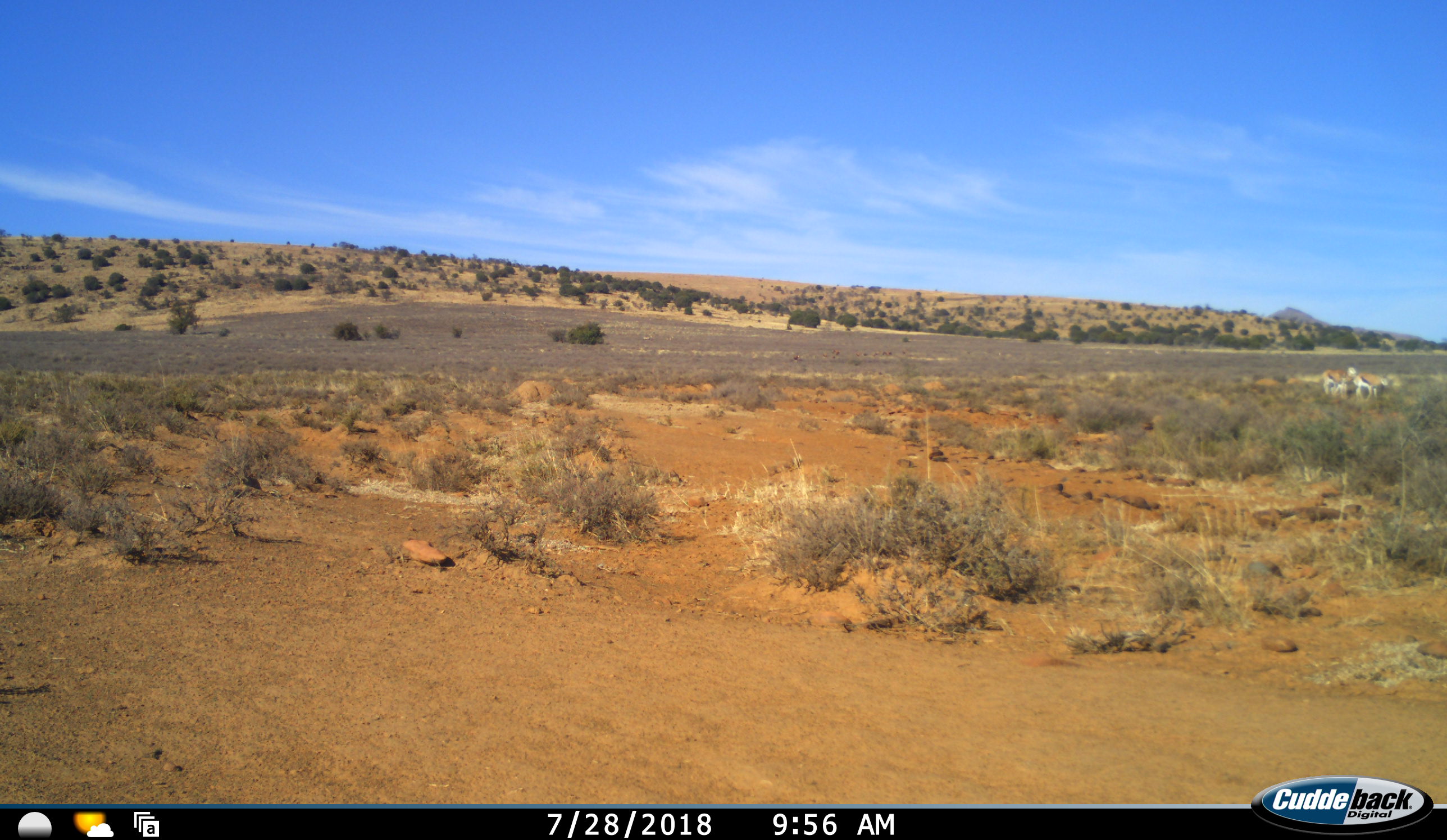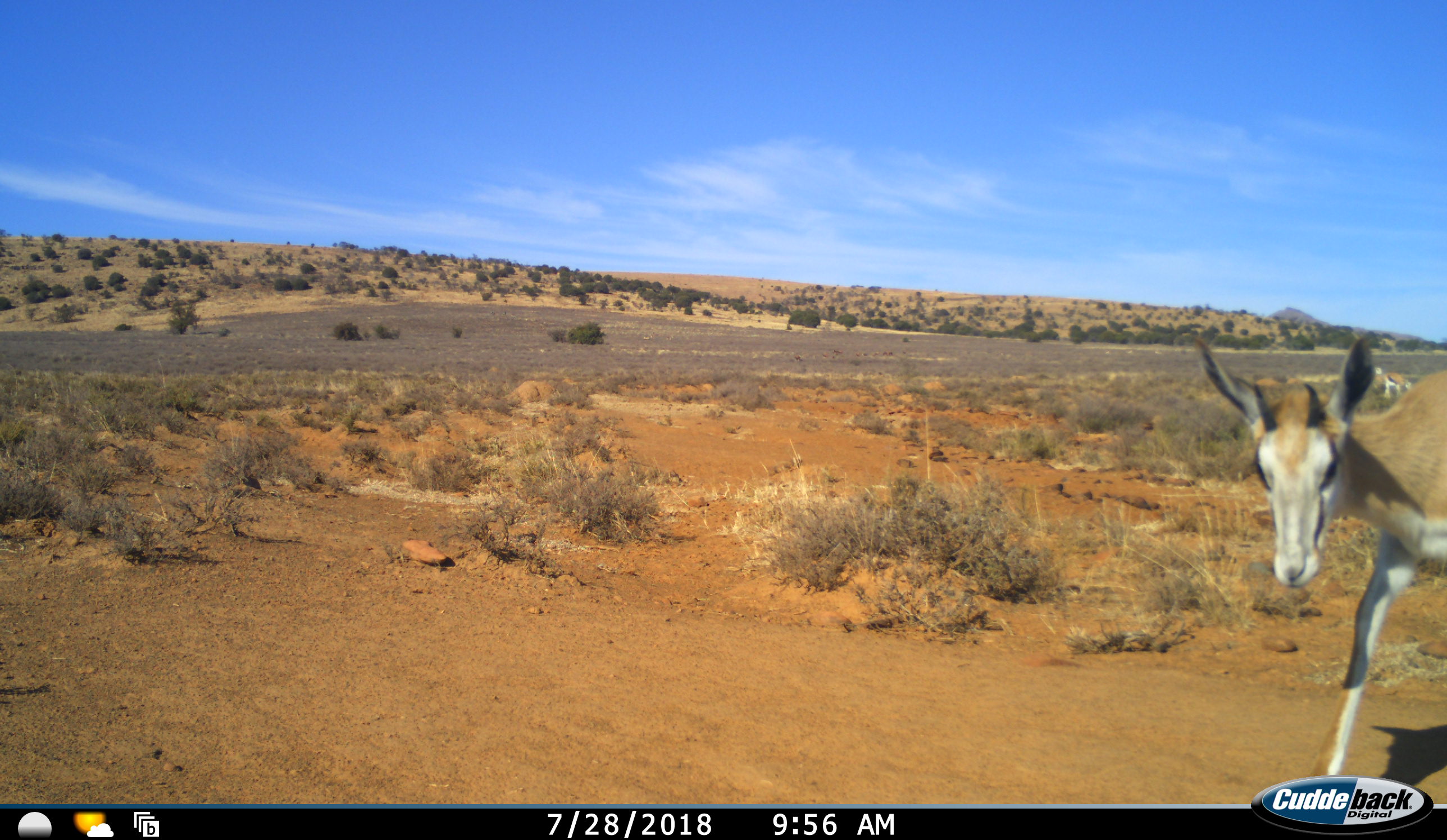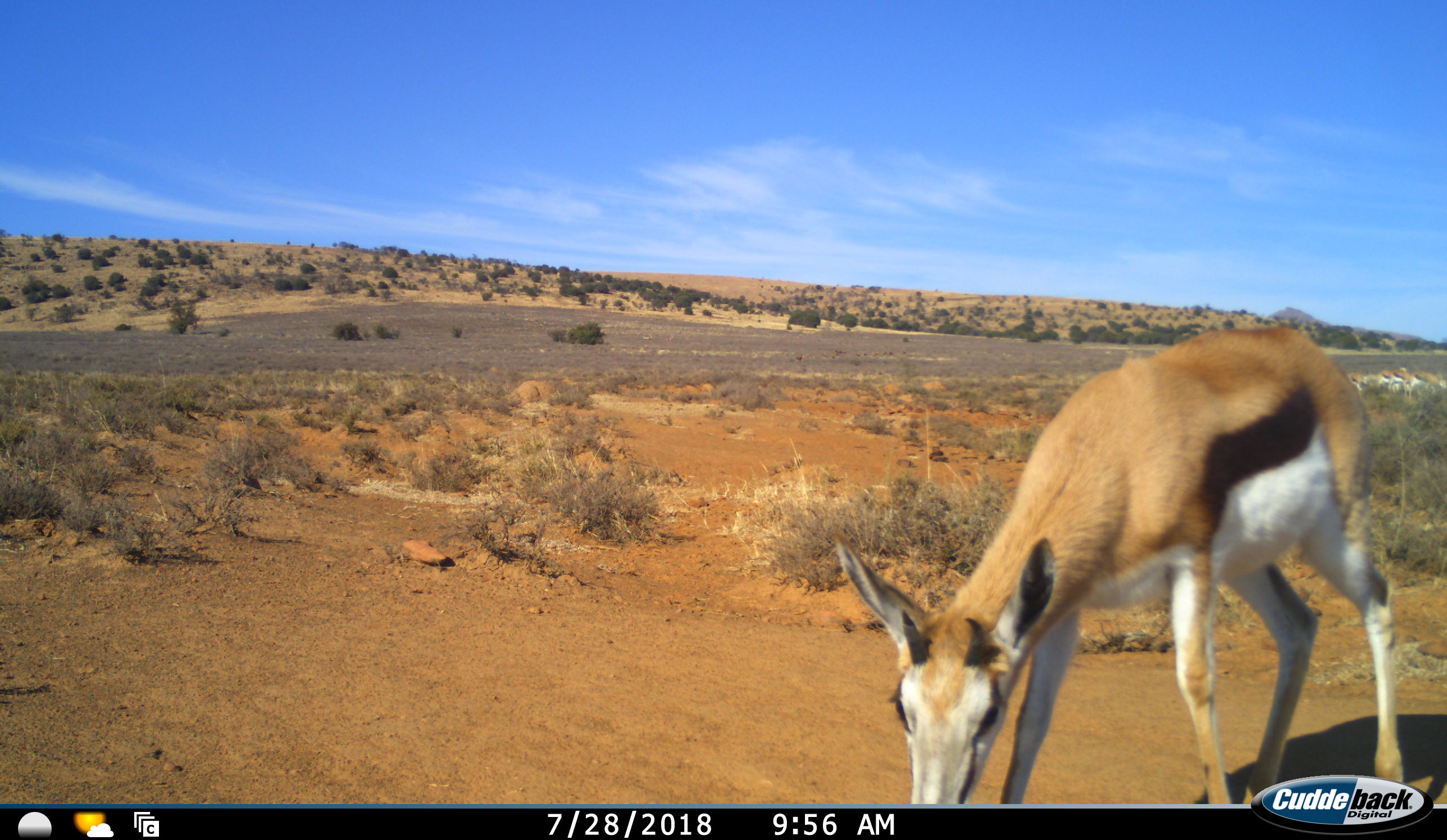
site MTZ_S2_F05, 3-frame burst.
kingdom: Animalia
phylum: Chordata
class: Mammalia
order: Artiodactyla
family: Bovidae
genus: Antidorcas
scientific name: Antidorcas marsupialis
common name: springbok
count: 5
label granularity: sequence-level